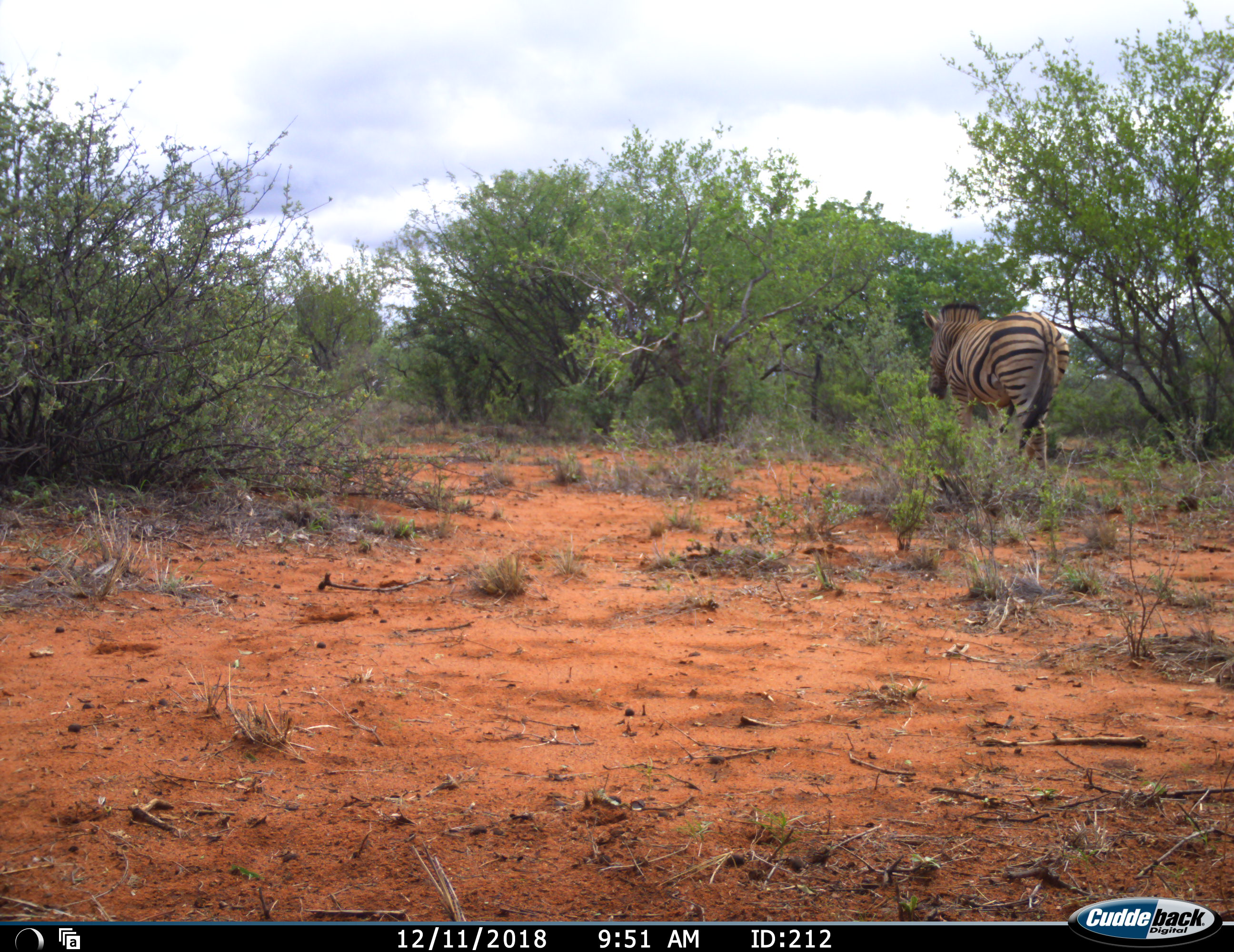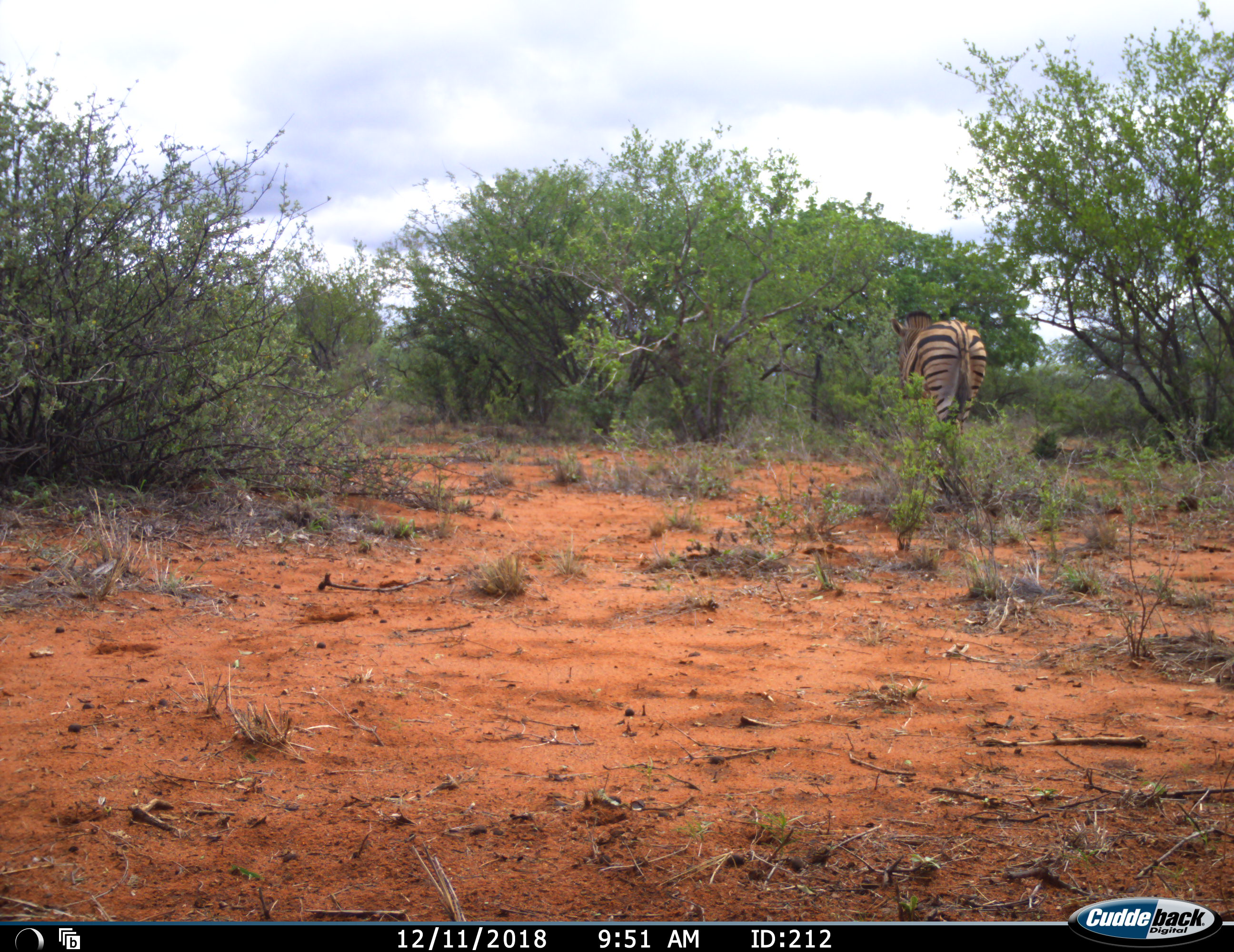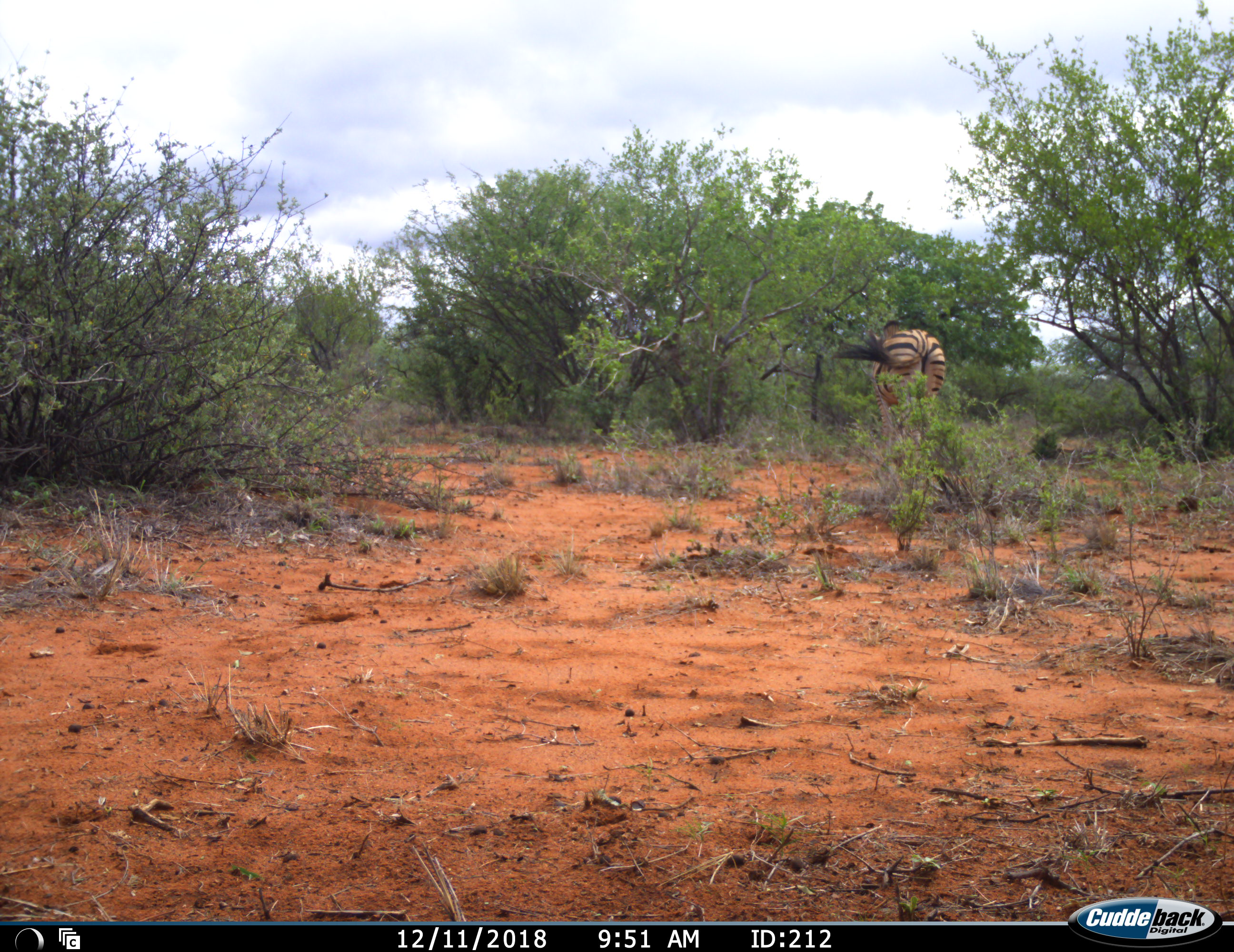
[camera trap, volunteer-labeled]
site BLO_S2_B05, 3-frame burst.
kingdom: Animalia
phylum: Chordata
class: Mammalia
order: Perissodactyla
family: Equidae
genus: Equus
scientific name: Equus quagga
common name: plains zebra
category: zebraplains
Zebraplains (plains zebra) (Equus quagga), count 1. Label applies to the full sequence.